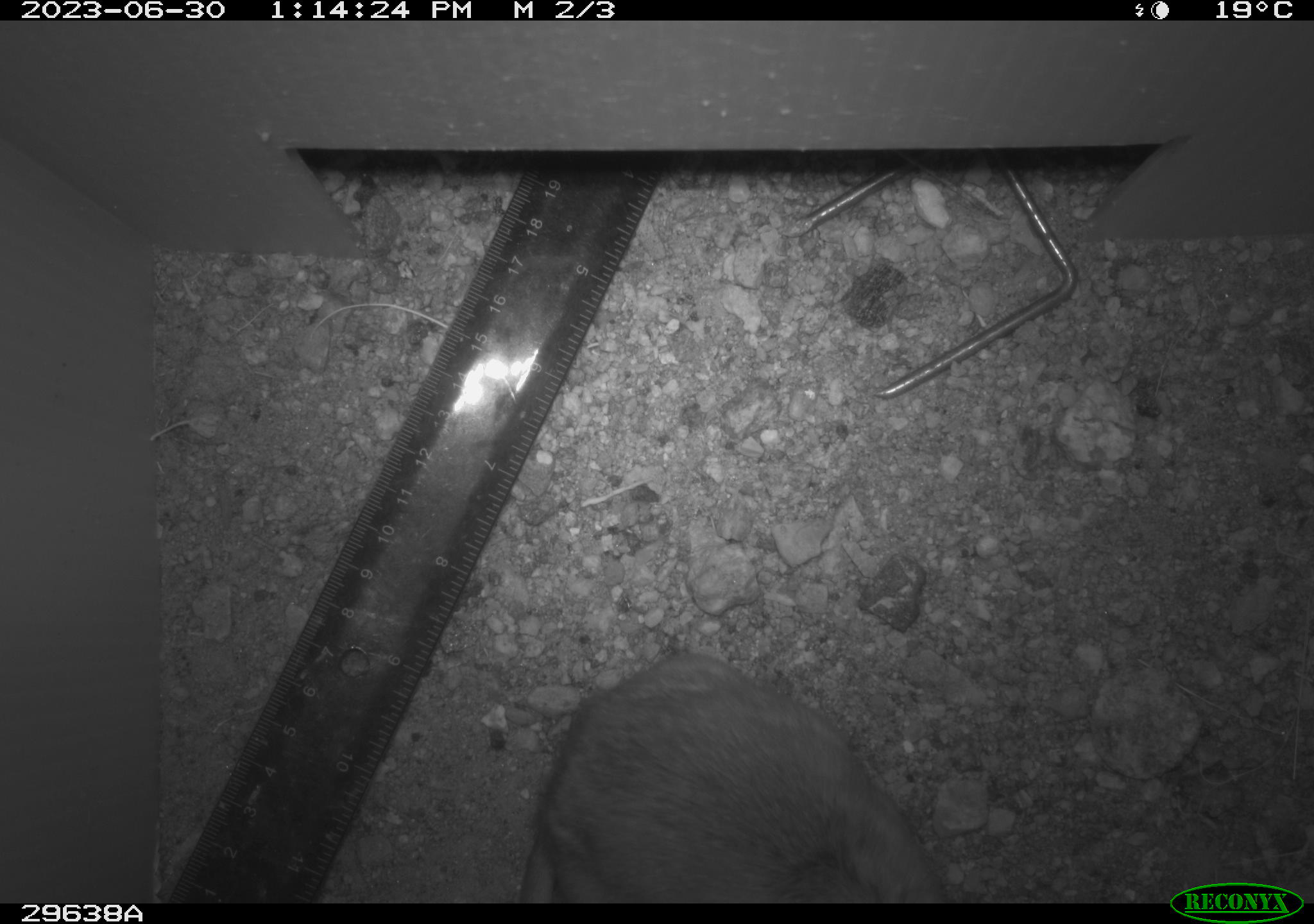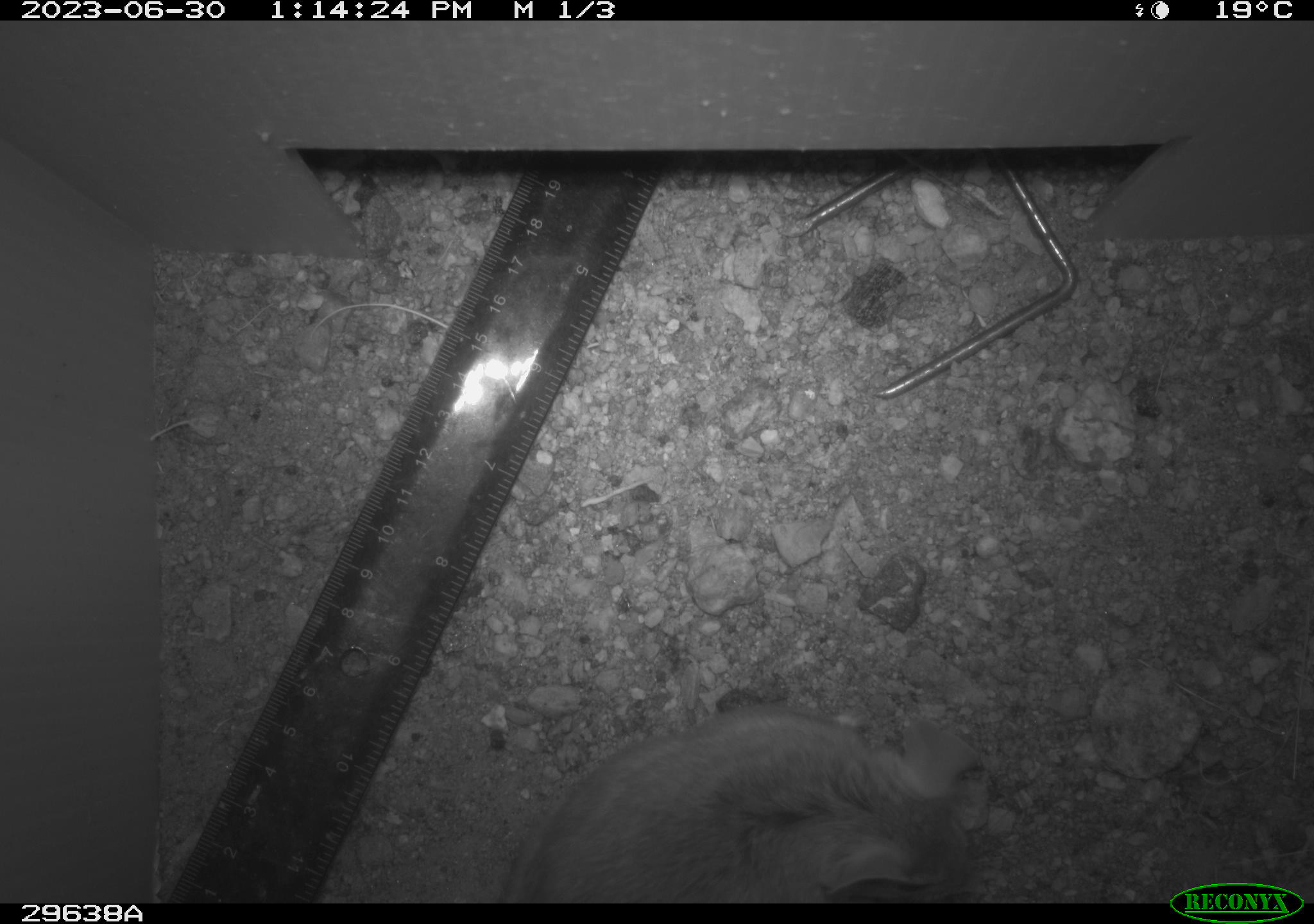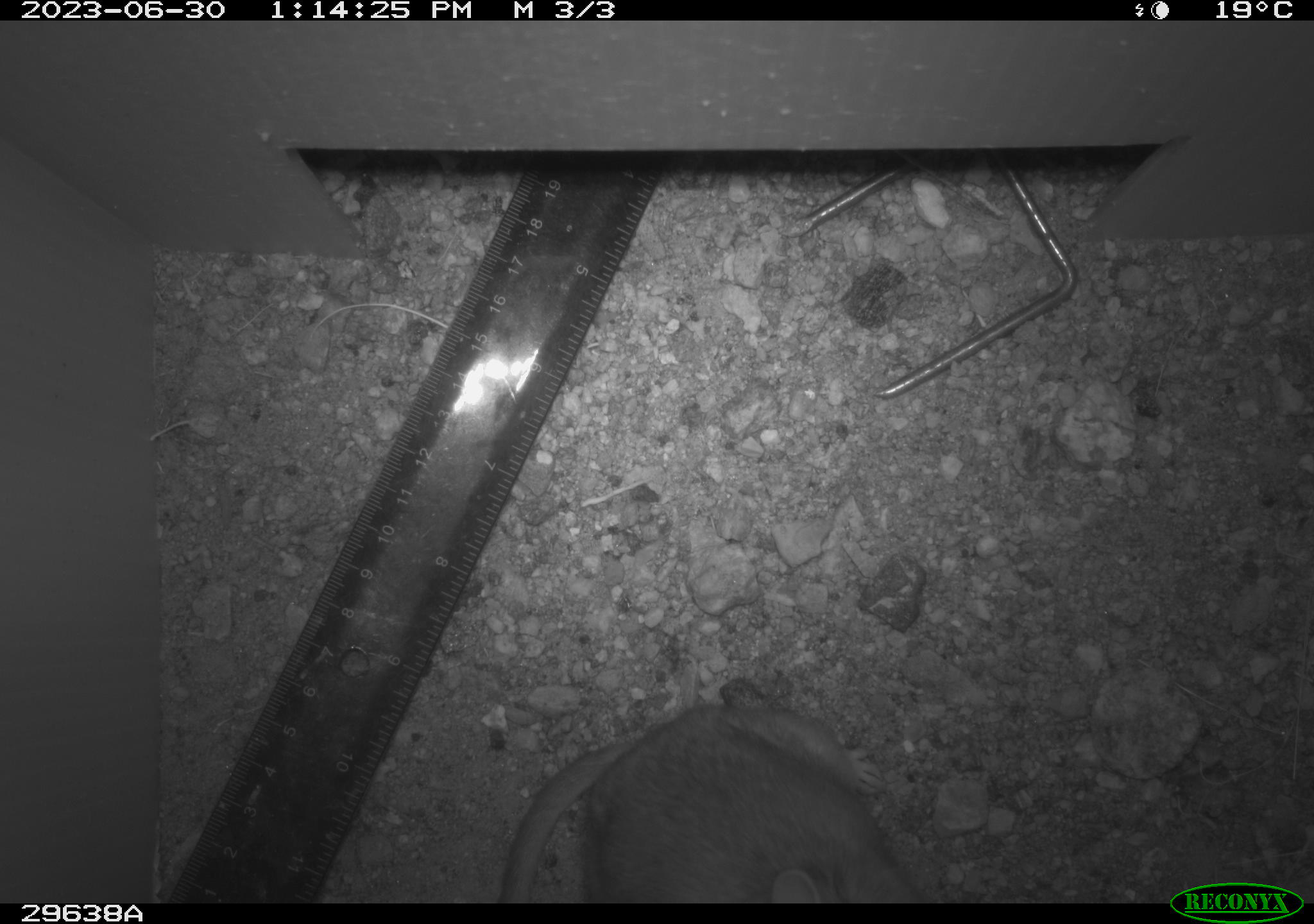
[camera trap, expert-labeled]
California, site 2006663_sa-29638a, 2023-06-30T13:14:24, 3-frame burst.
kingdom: Animalia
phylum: Chordata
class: Mammalia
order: Rodentia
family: Cricetidae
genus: Neotoma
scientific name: Neotoma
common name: pack rat or woodrat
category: neotoma species